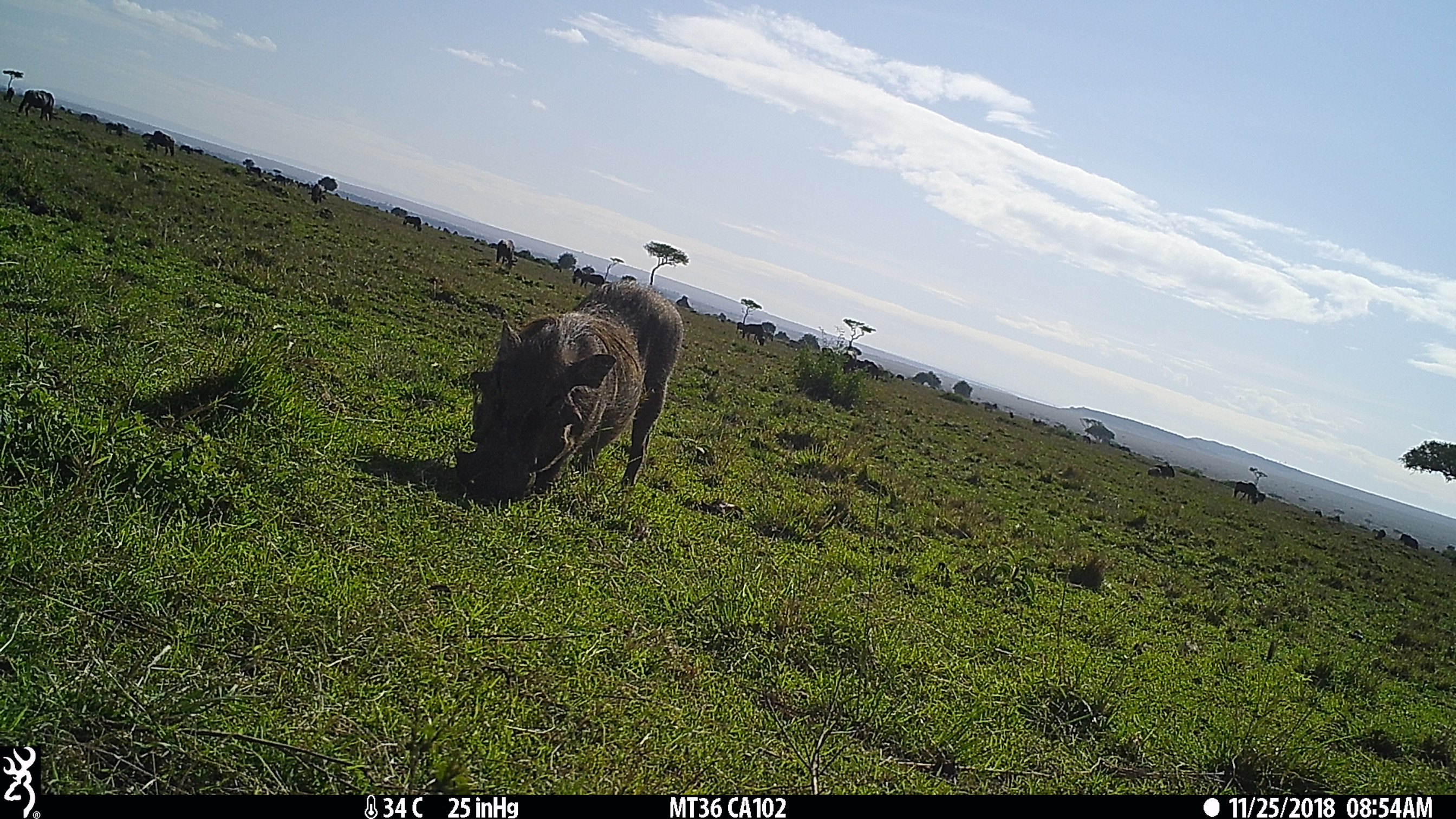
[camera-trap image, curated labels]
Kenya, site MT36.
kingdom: Animalia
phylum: Chordata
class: Mammalia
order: Artiodactyla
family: Suidae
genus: Phacochoerus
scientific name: Phacochoerus africanus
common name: common warthog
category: warthog